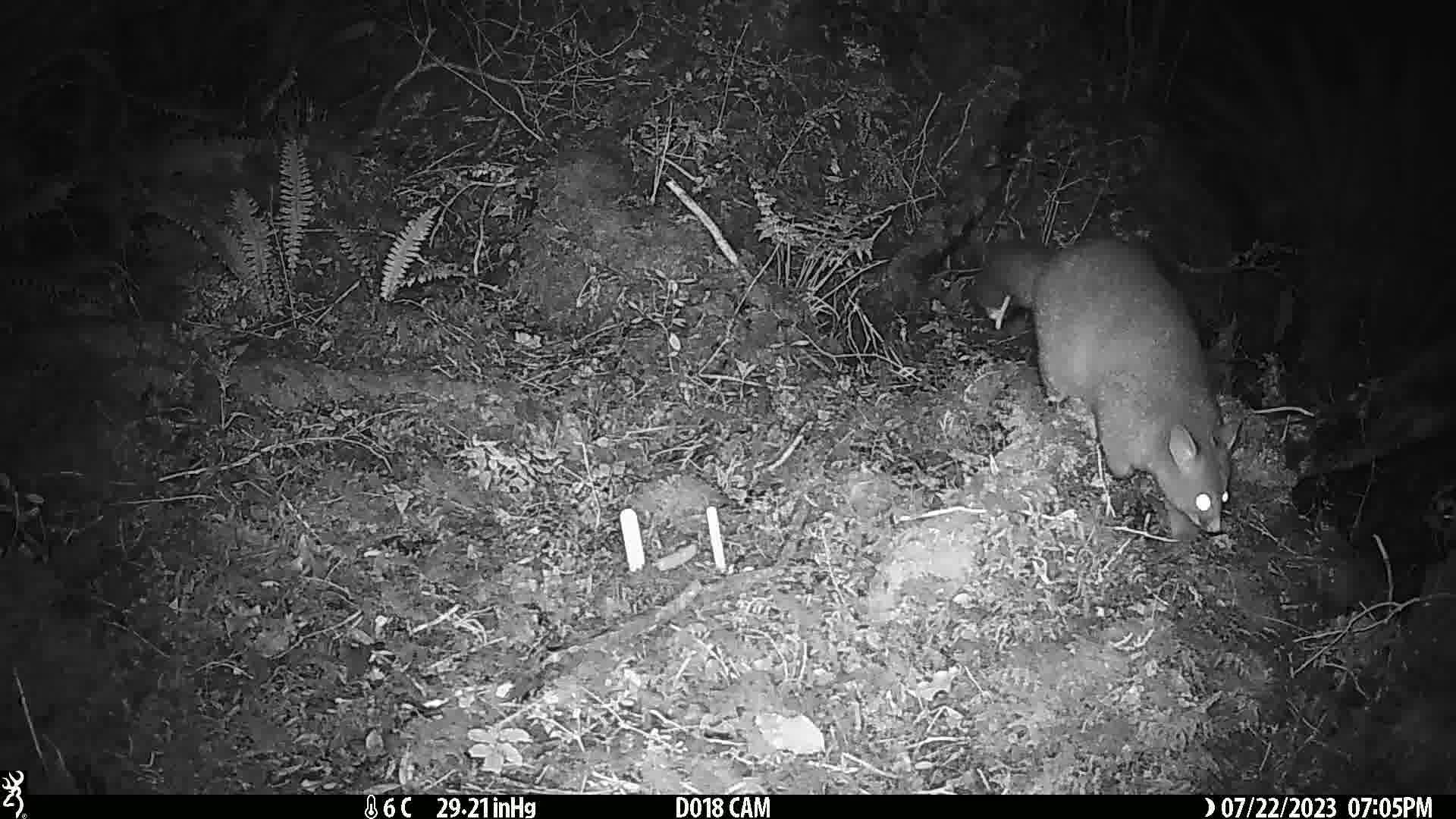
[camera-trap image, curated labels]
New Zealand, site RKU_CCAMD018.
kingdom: Animalia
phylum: Chordata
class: Mammalia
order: Diprotodontia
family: Phalangeridae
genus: Trichosurus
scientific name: Trichosurus vulpecula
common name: common brushtail possum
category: possum